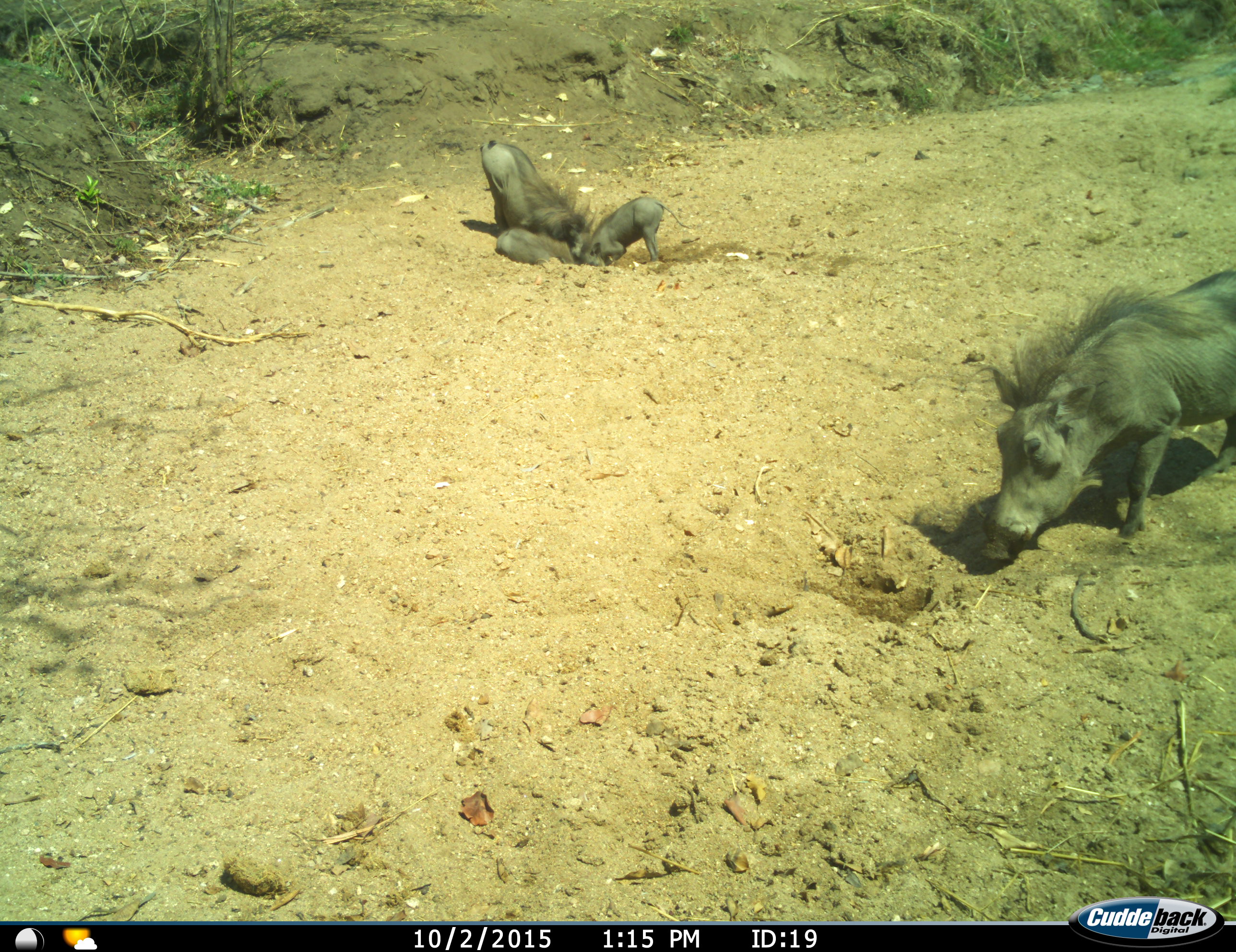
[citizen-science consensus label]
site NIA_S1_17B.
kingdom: Animalia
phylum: Chordata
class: Mammalia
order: Artiodactyla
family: Suidae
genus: Phacochoerus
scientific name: Phacochoerus africanus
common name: warthog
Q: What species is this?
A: Warthog (Phacochoerus africanus).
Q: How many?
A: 4.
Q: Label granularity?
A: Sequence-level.